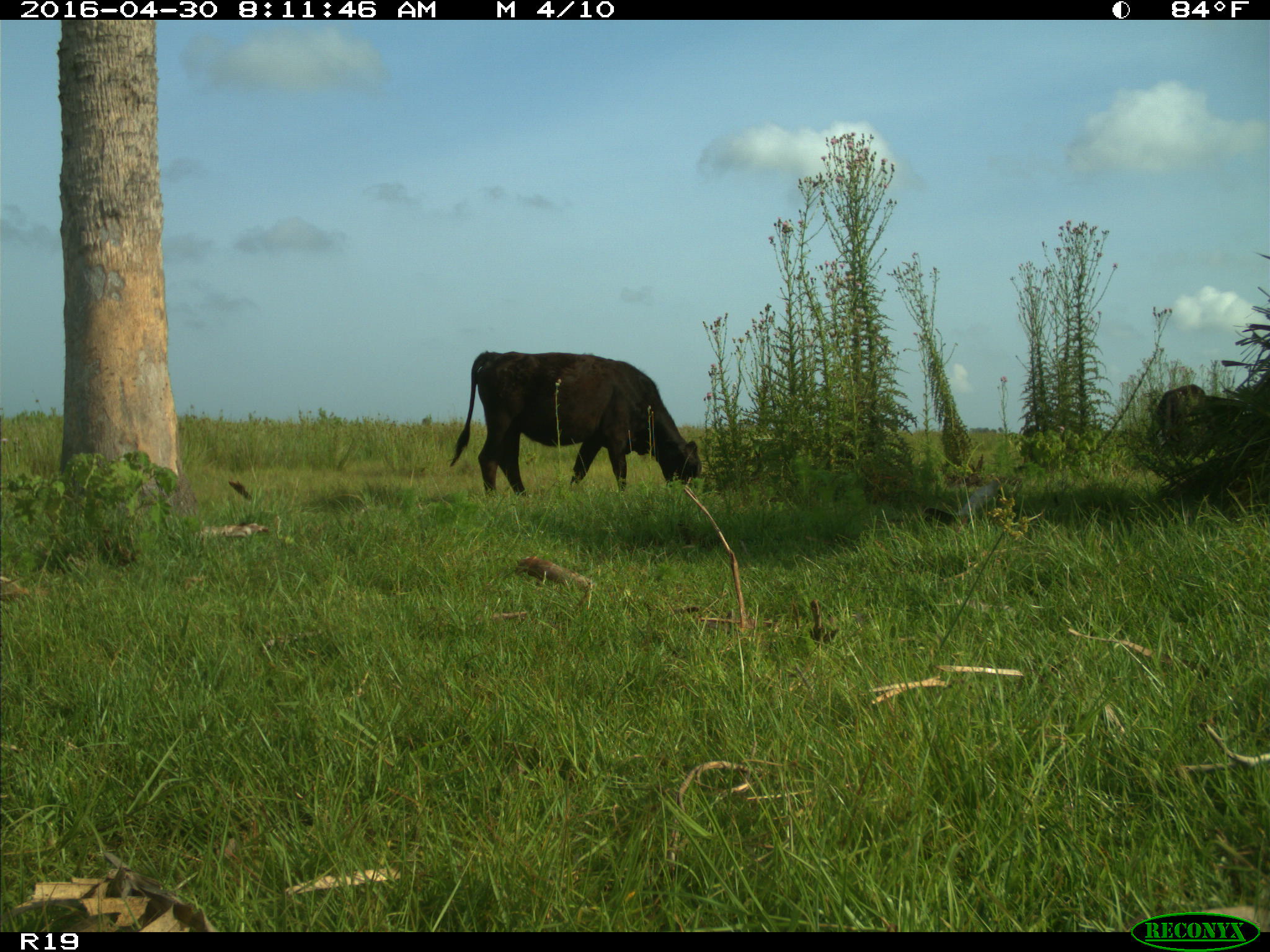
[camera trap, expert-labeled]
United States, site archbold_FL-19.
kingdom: Animalia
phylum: Chordata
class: Mammalia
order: Artiodactyla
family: Bovidae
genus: Bos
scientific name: Bos taurus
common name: domestic cow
Bos taurus (domestic cow).